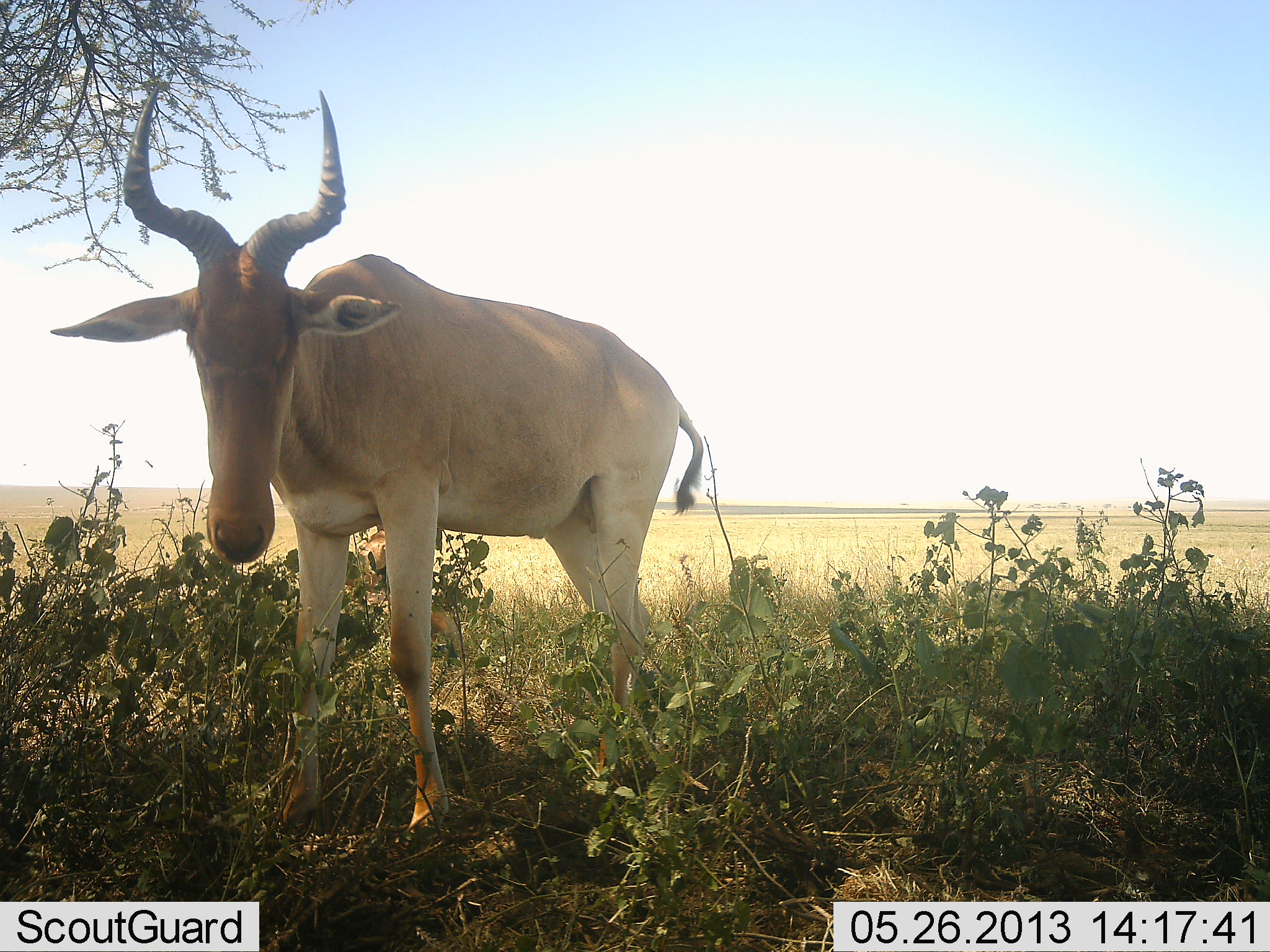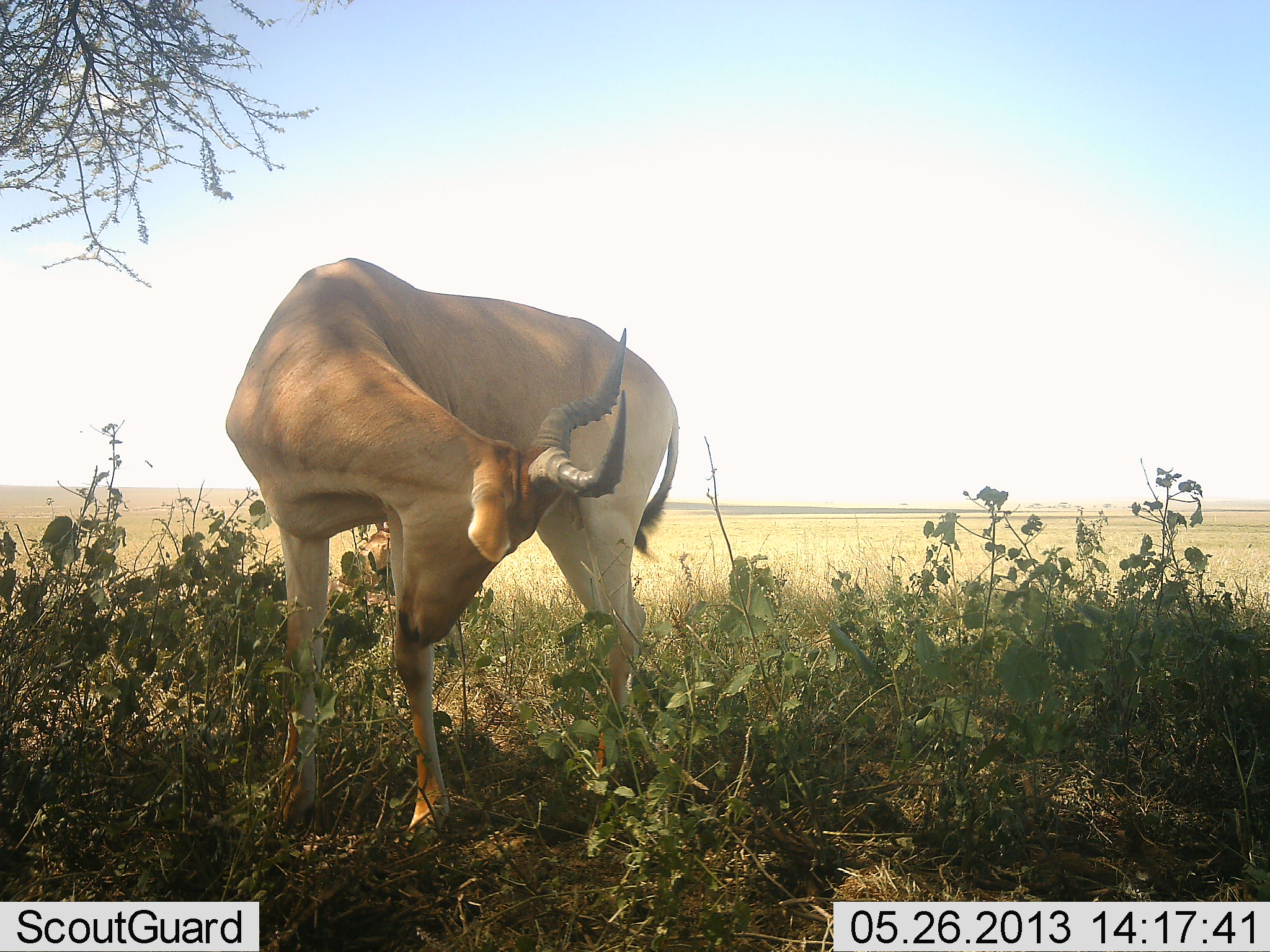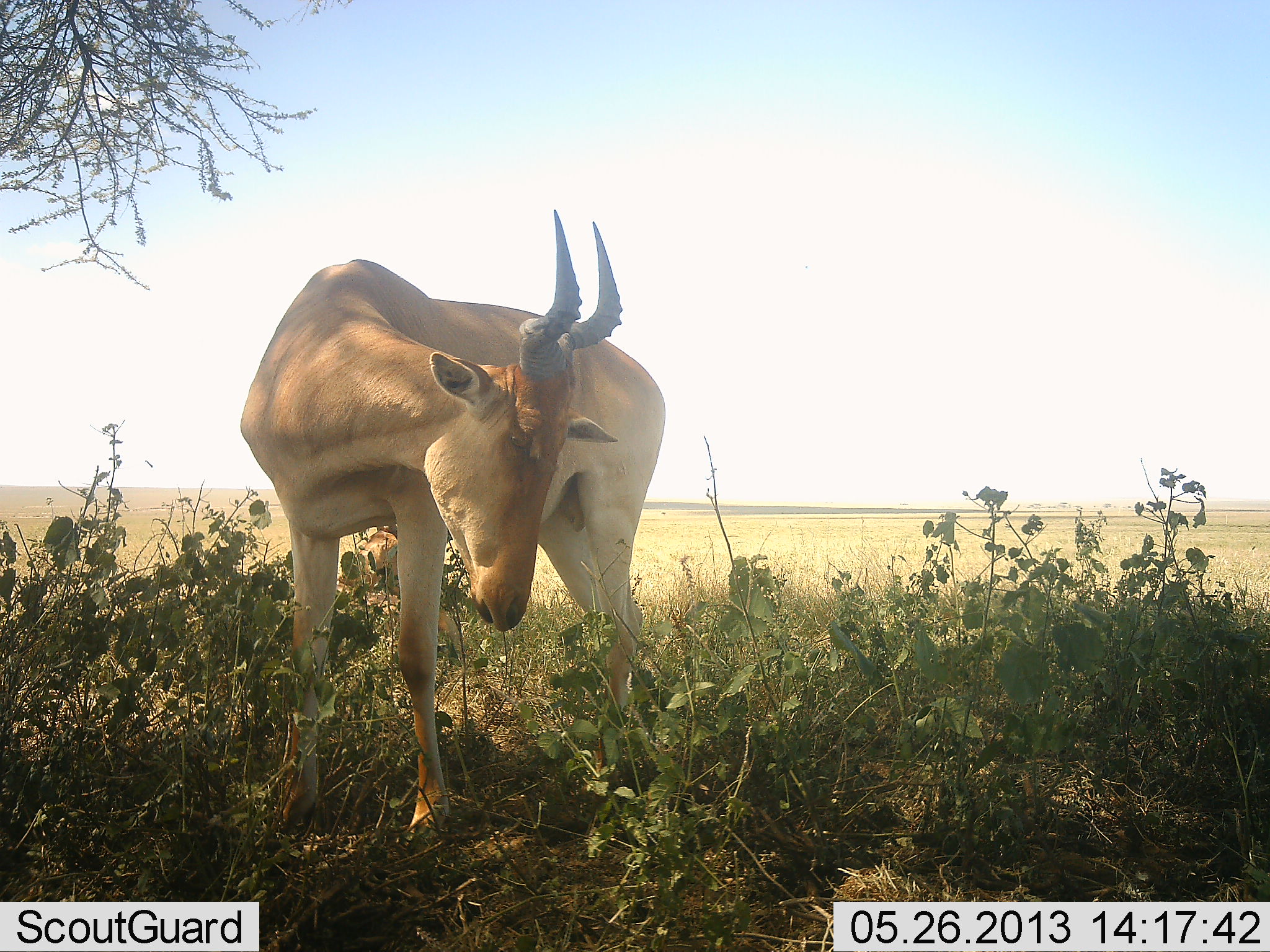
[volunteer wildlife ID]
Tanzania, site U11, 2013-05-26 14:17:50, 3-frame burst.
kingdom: Animalia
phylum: Chordata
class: Mammalia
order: Artiodactyla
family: Bovidae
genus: Alcelaphus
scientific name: Alcelaphus buselaphus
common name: hartebeest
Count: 1.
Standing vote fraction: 100%.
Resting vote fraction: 0%.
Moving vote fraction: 0%.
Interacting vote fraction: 0%.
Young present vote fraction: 0%.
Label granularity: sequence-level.